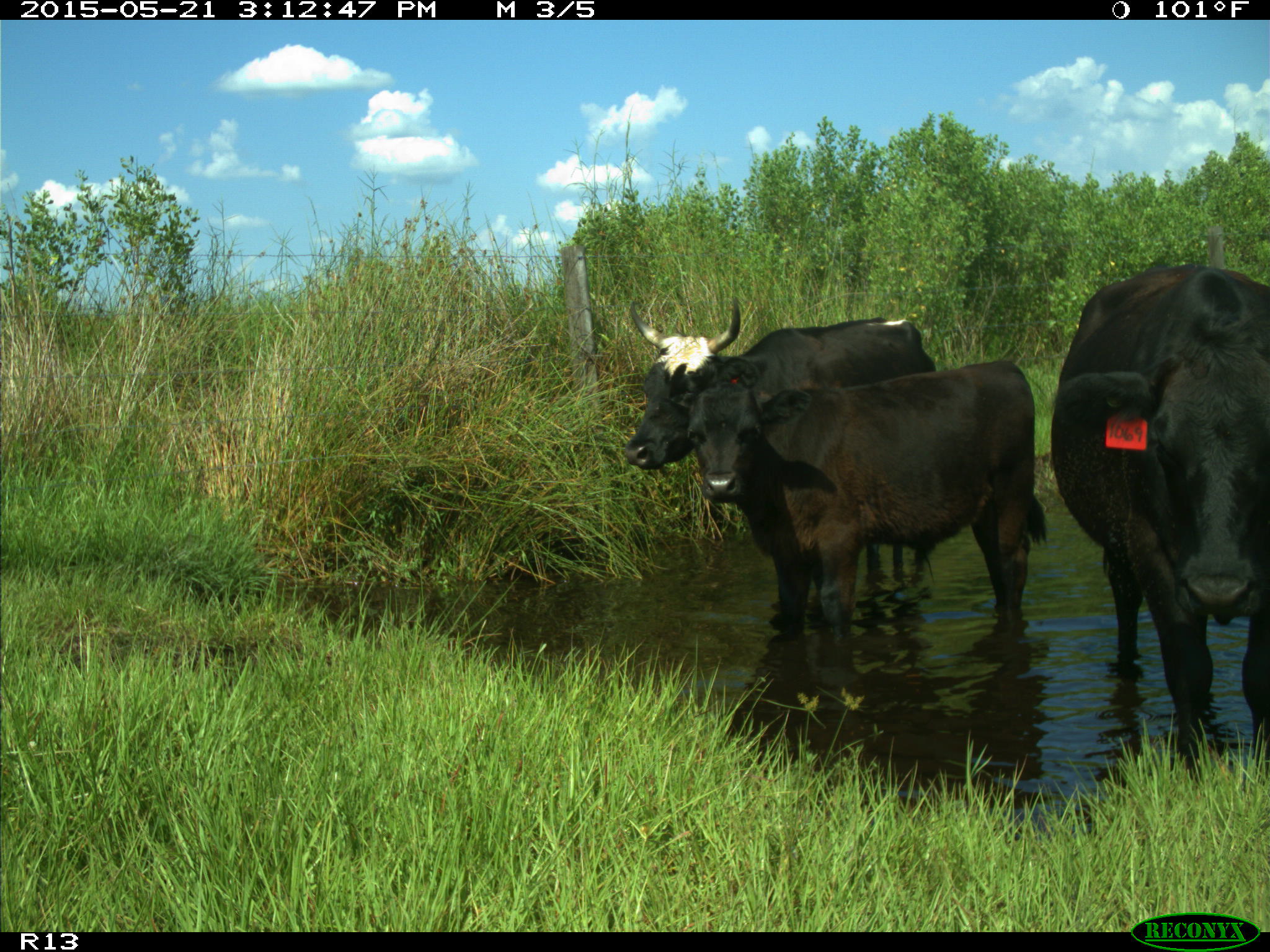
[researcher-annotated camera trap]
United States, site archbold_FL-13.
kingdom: Animalia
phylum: Chordata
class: Mammalia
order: Artiodactyla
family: Bovidae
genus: Bos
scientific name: Bos taurus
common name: domestic cow